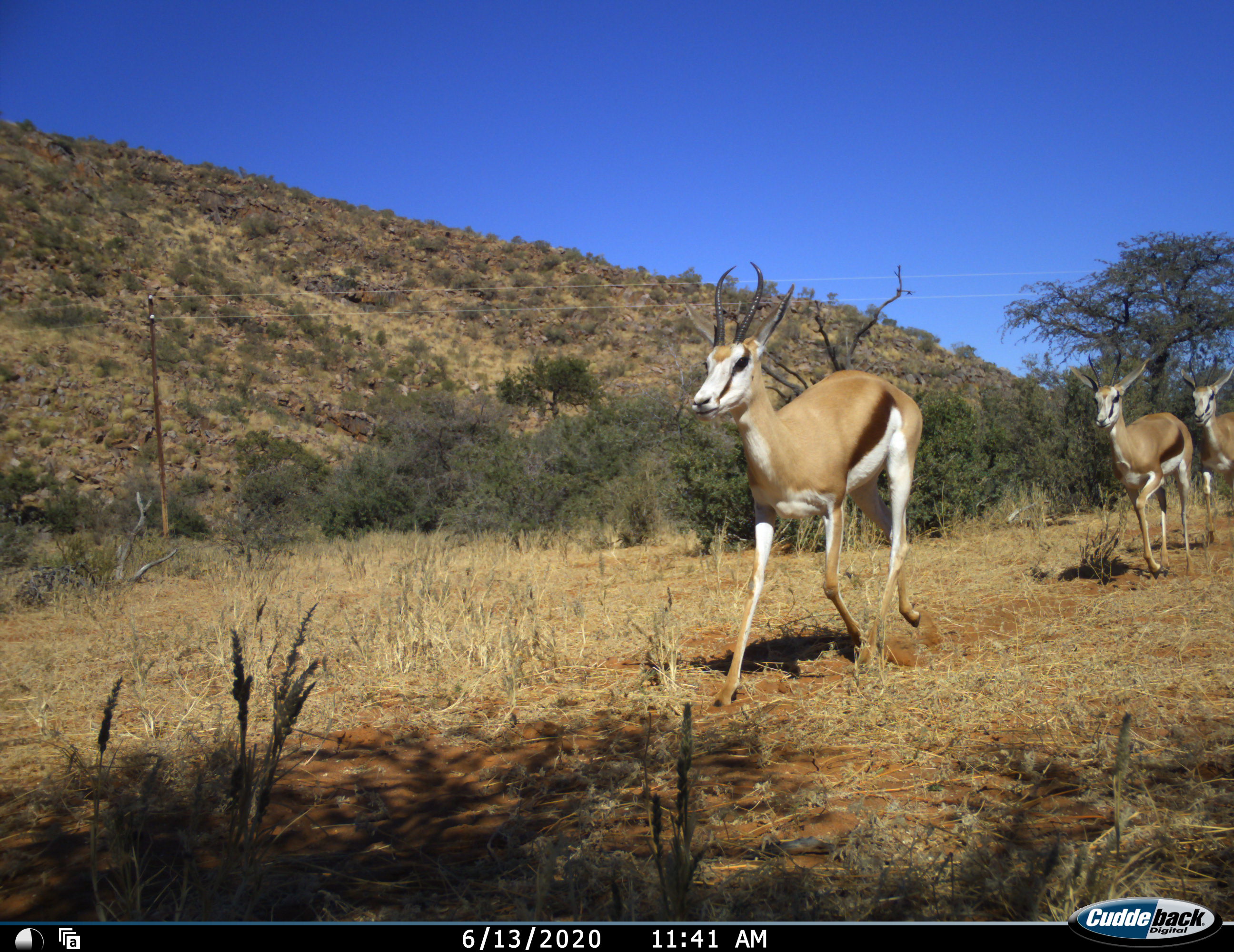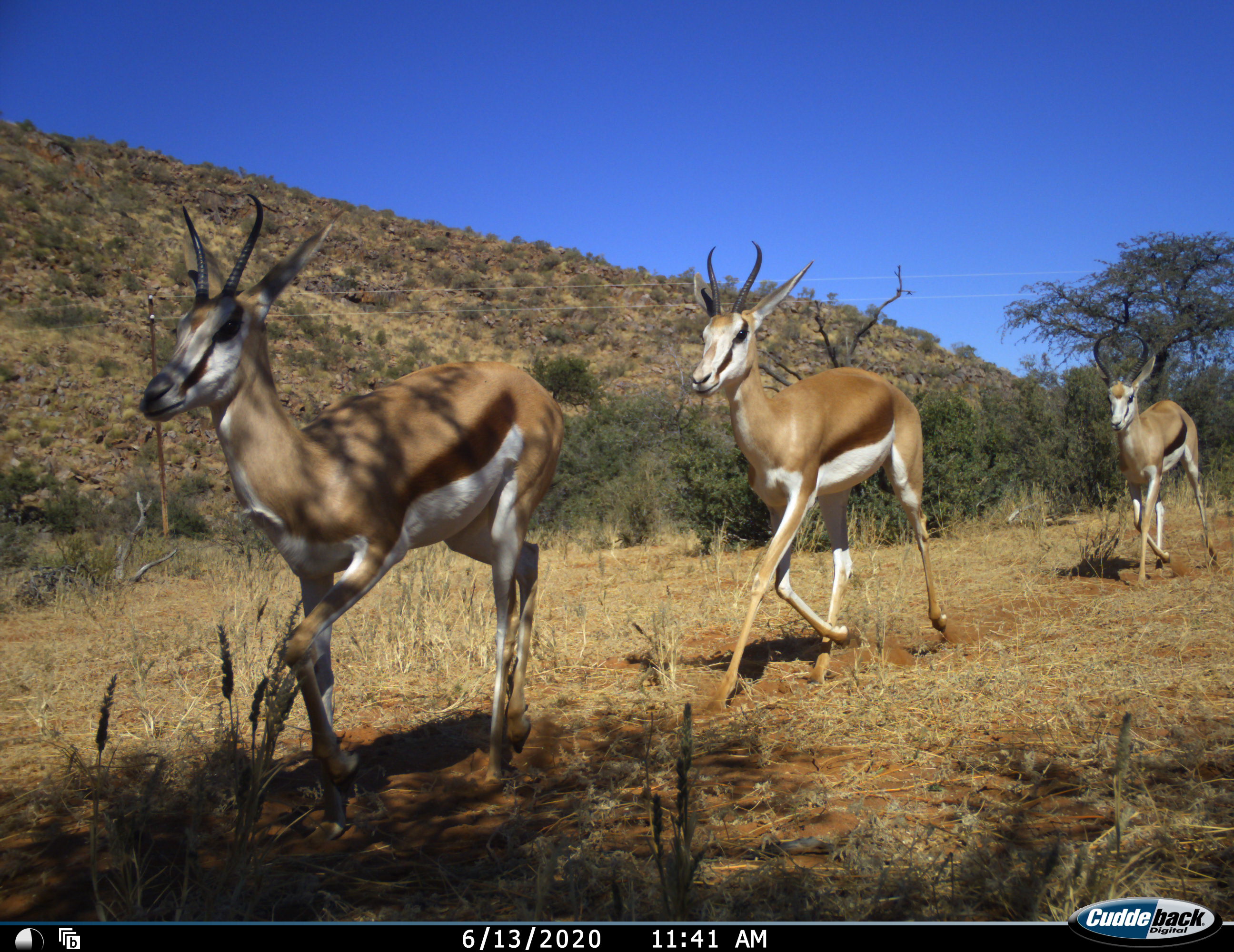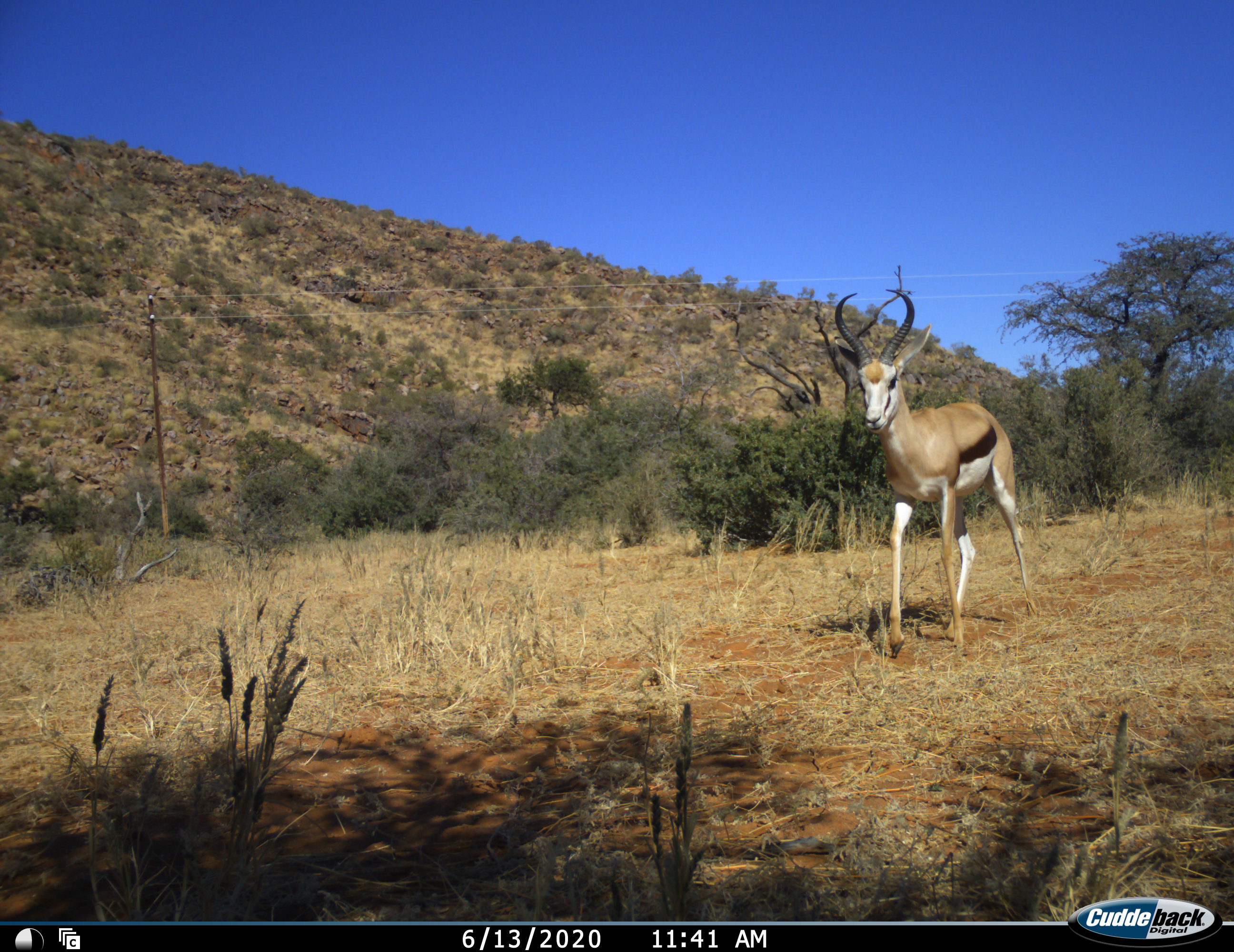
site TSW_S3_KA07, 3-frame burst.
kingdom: Animalia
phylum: Chordata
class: Mammalia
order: Artiodactyla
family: Bovidae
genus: Antidorcas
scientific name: Antidorcas marsupialis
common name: springbok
Springbok (Antidorcas marsupialis), count 3. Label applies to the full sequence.